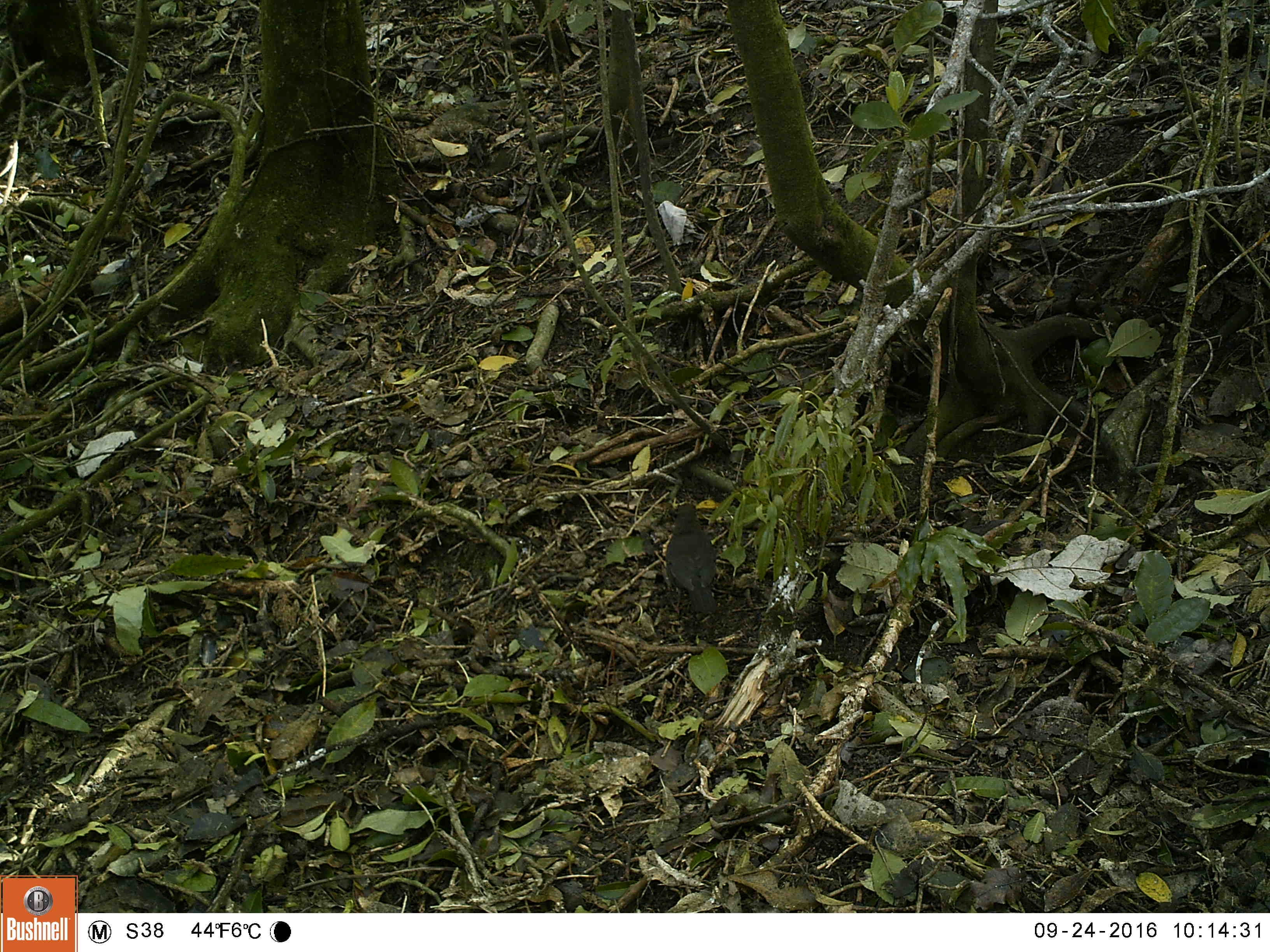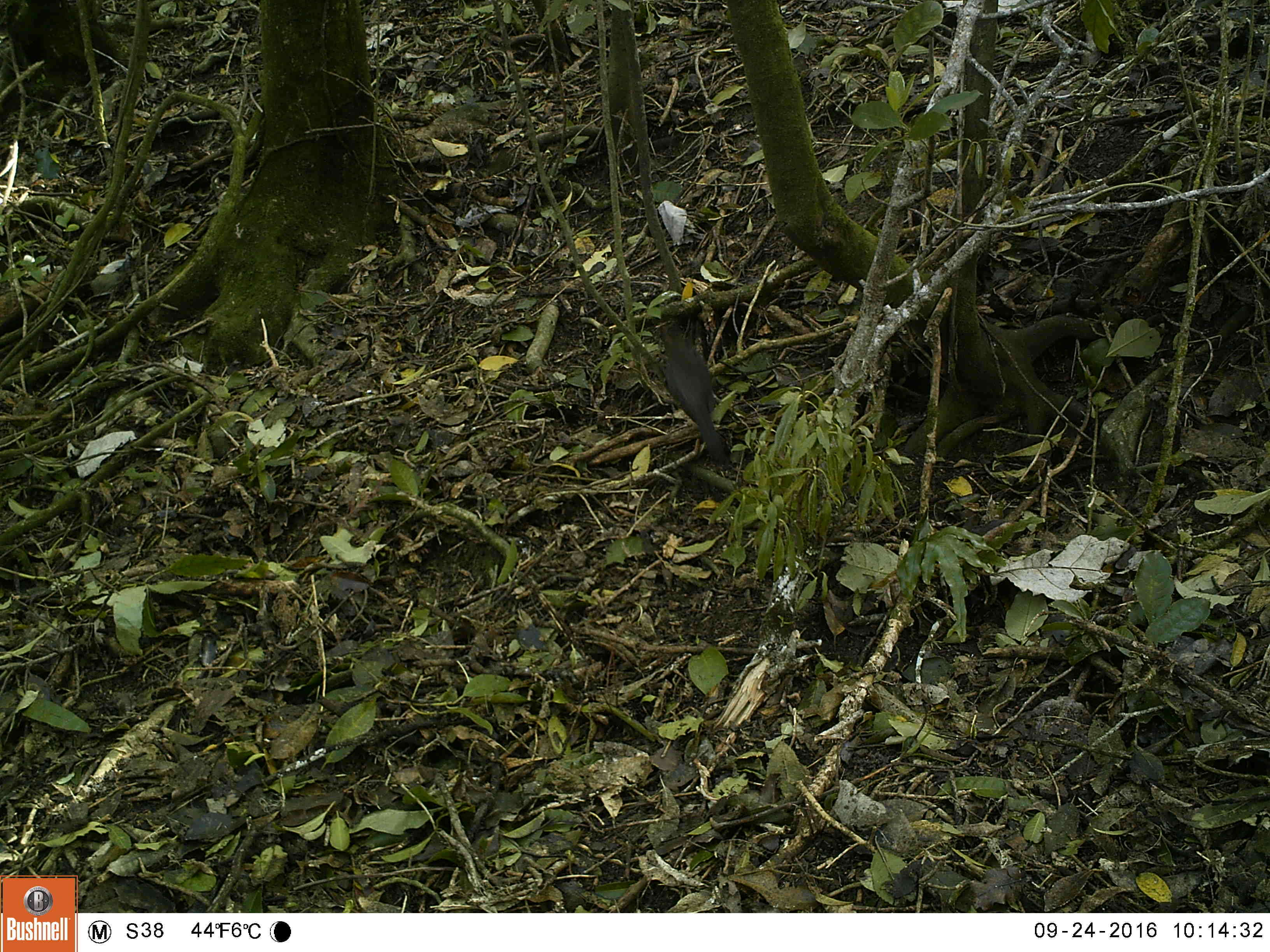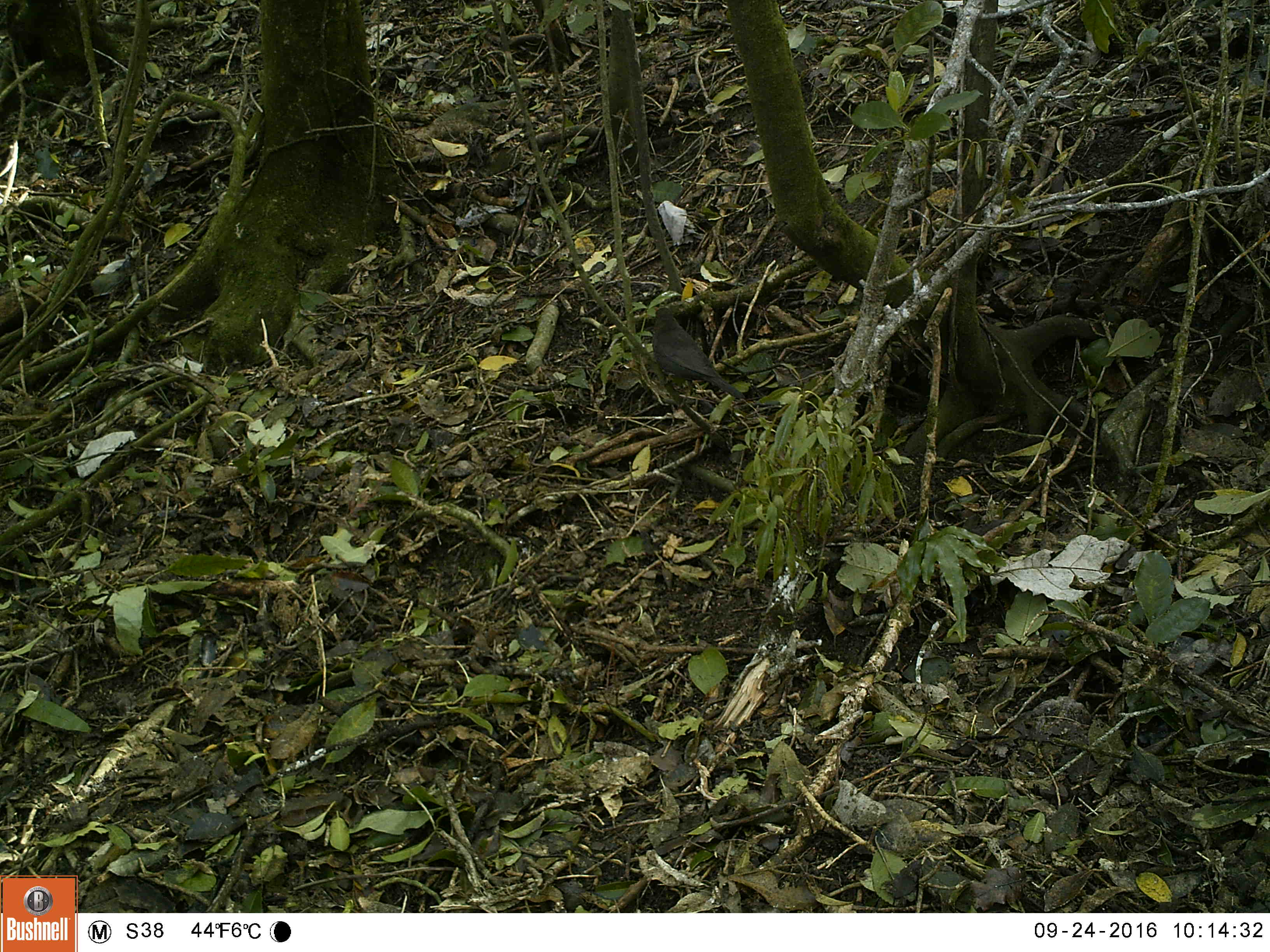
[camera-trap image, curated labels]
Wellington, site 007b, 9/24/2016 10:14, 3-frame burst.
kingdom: Animalia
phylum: Chordata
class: Aves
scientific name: Aves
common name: bird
Bird (Aves).